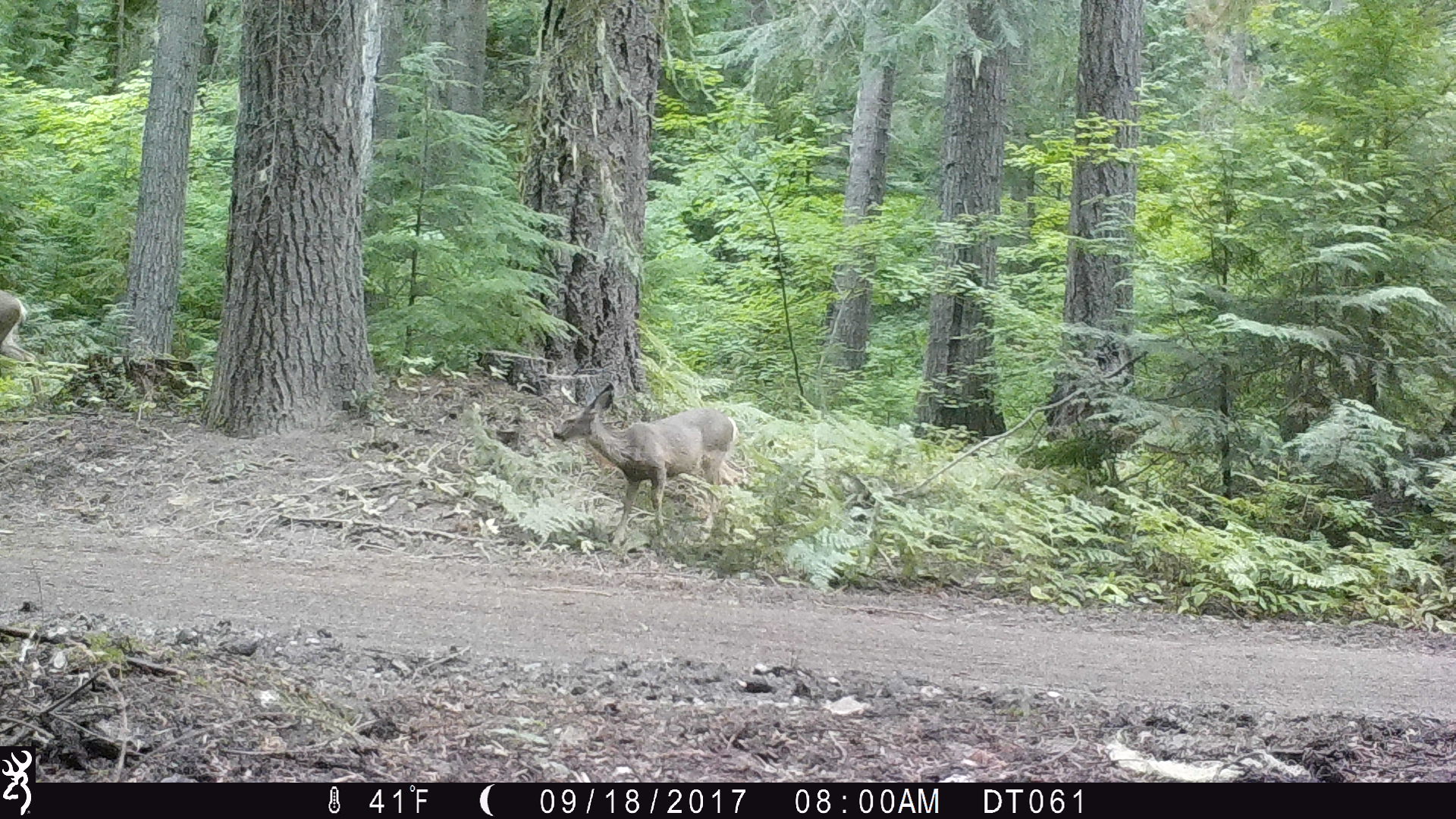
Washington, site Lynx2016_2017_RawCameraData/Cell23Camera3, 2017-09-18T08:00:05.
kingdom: Animalia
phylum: Chordata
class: Mammalia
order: Artiodactyla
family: Cervidae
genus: Odocoileus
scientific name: Odocoileus hemionus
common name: mule deer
Odocoileus hemionus (mule deer). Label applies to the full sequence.